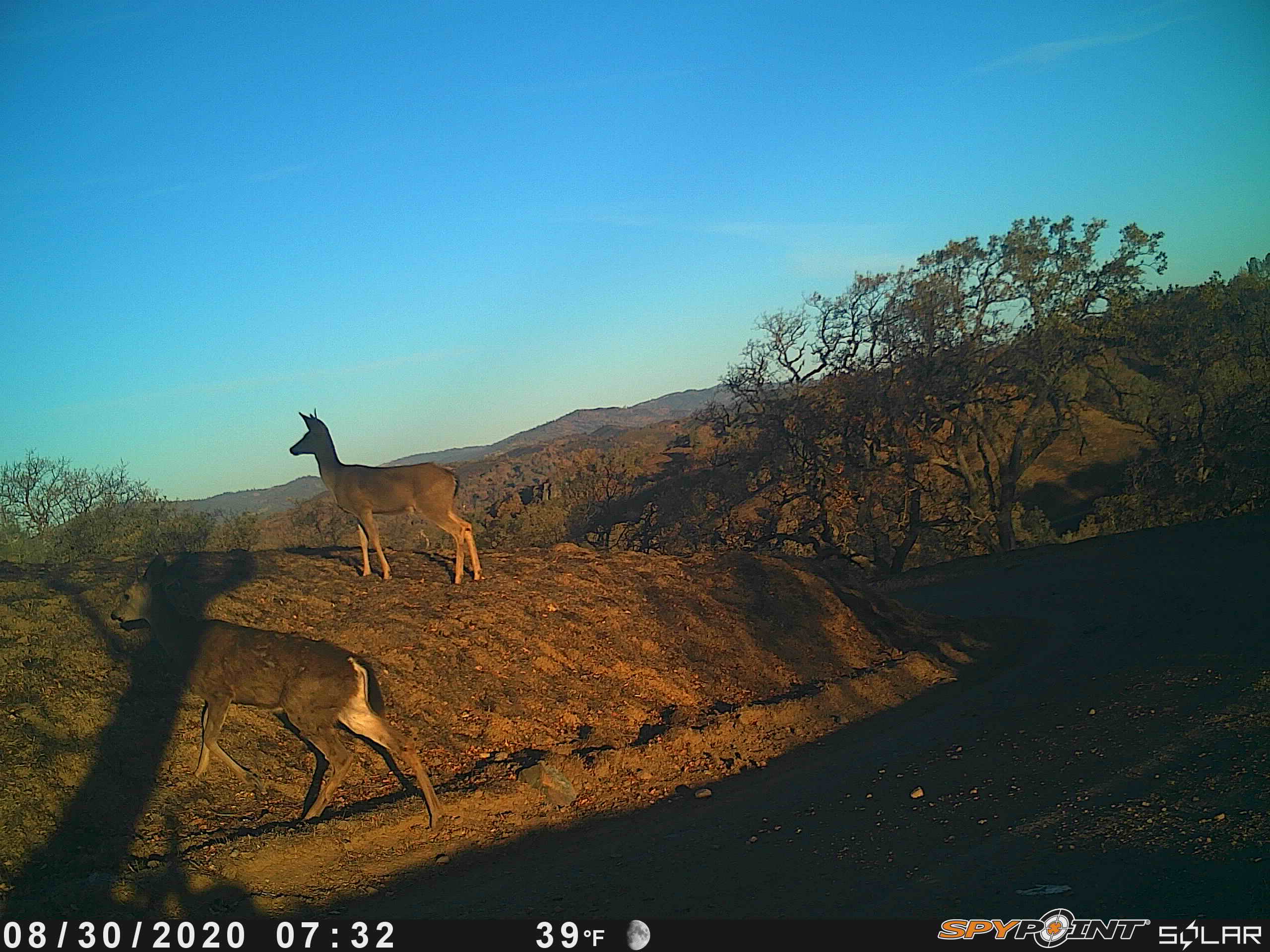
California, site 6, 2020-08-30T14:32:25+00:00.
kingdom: Animalia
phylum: Chordata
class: Mammalia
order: Artiodactyla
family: Cervidae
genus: Odocoileus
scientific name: Odocoileus hemionus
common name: mule deer